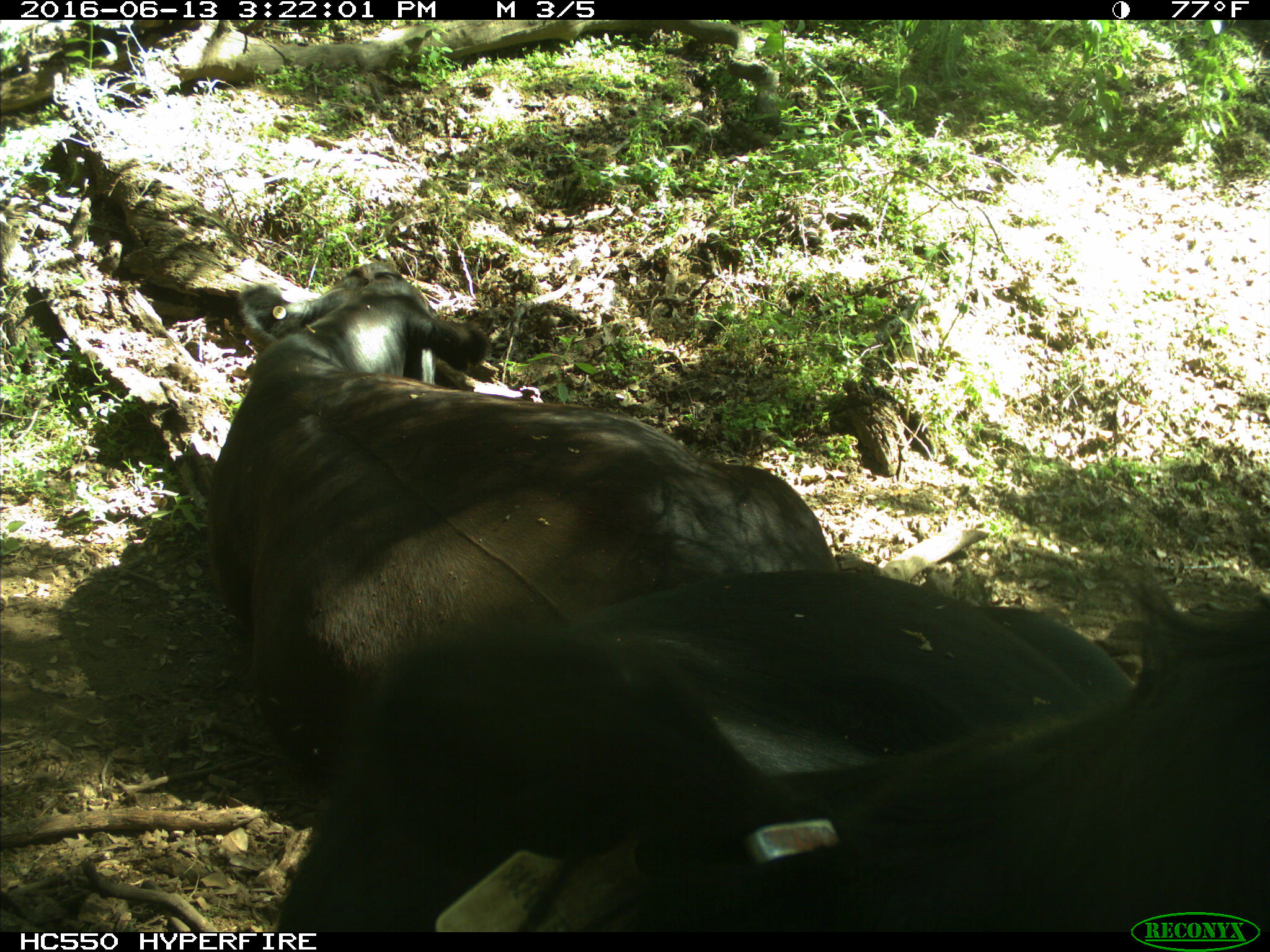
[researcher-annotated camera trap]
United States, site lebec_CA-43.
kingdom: Animalia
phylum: Chordata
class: Mammalia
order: Artiodactyla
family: Bovidae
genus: Bos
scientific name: Bos taurus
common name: domestic cow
Bos taurus (domestic cow).